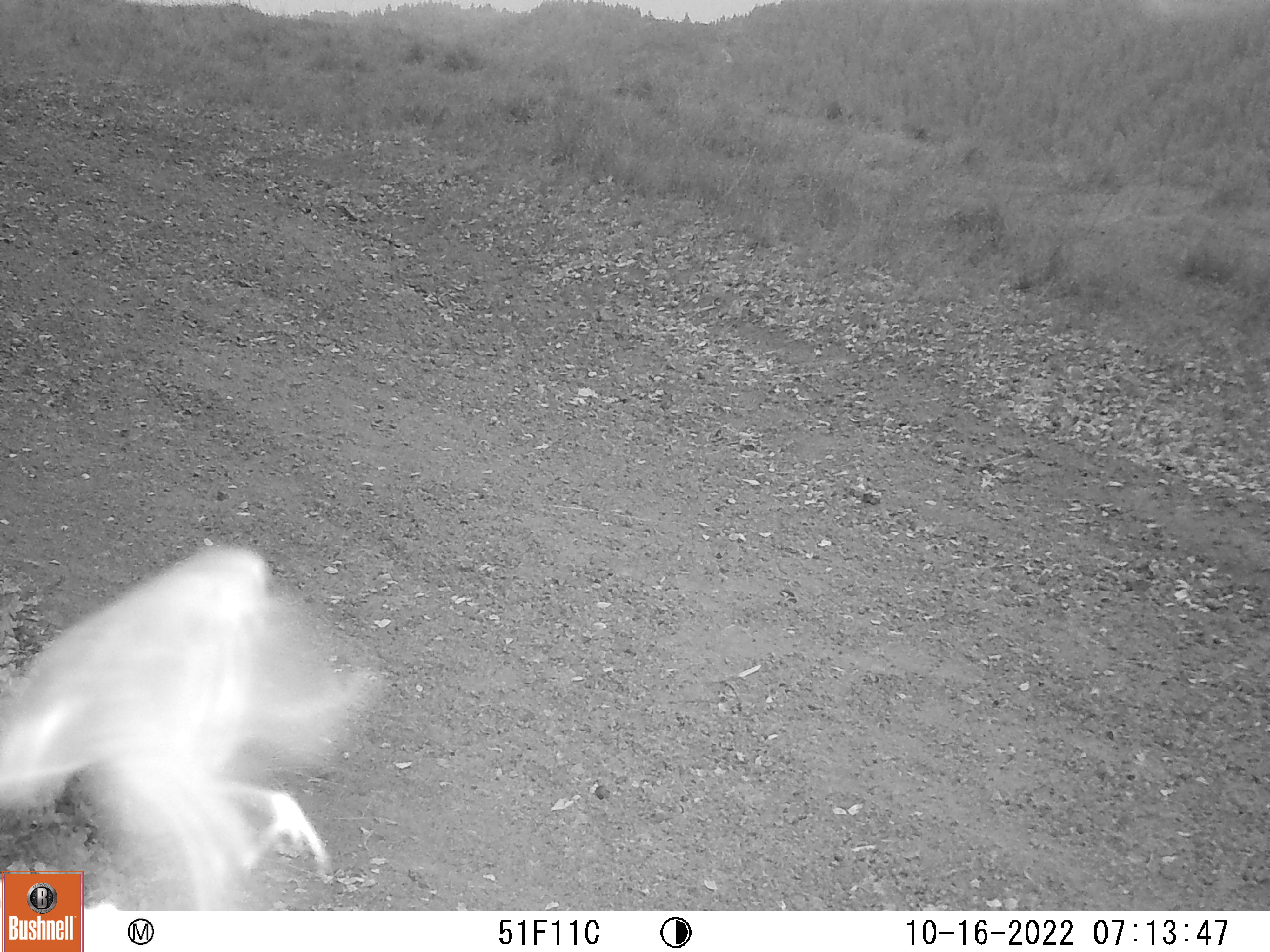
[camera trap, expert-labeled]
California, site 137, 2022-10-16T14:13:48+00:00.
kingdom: Animalia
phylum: Chordata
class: Aves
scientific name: Aves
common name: bird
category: unknown bird